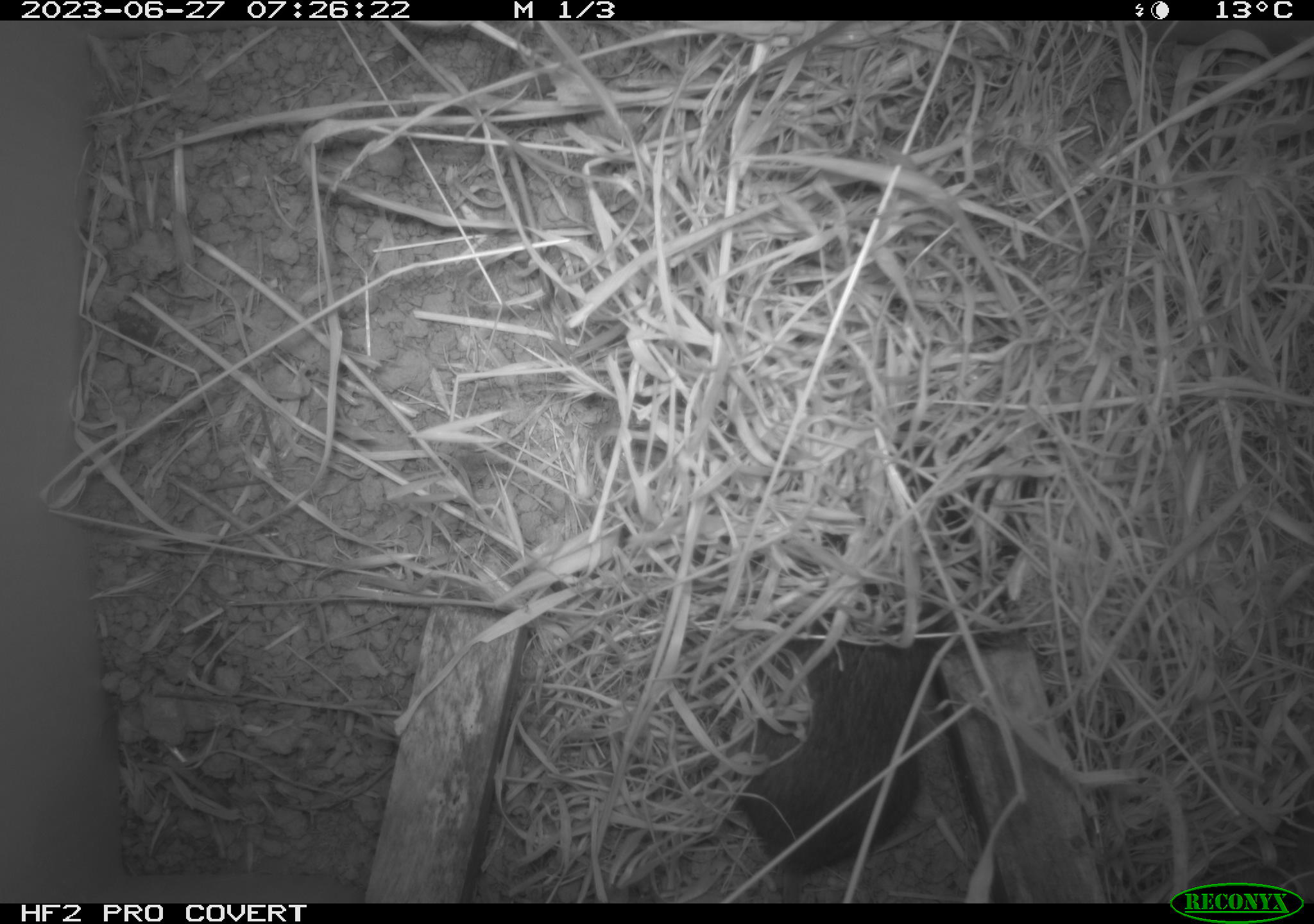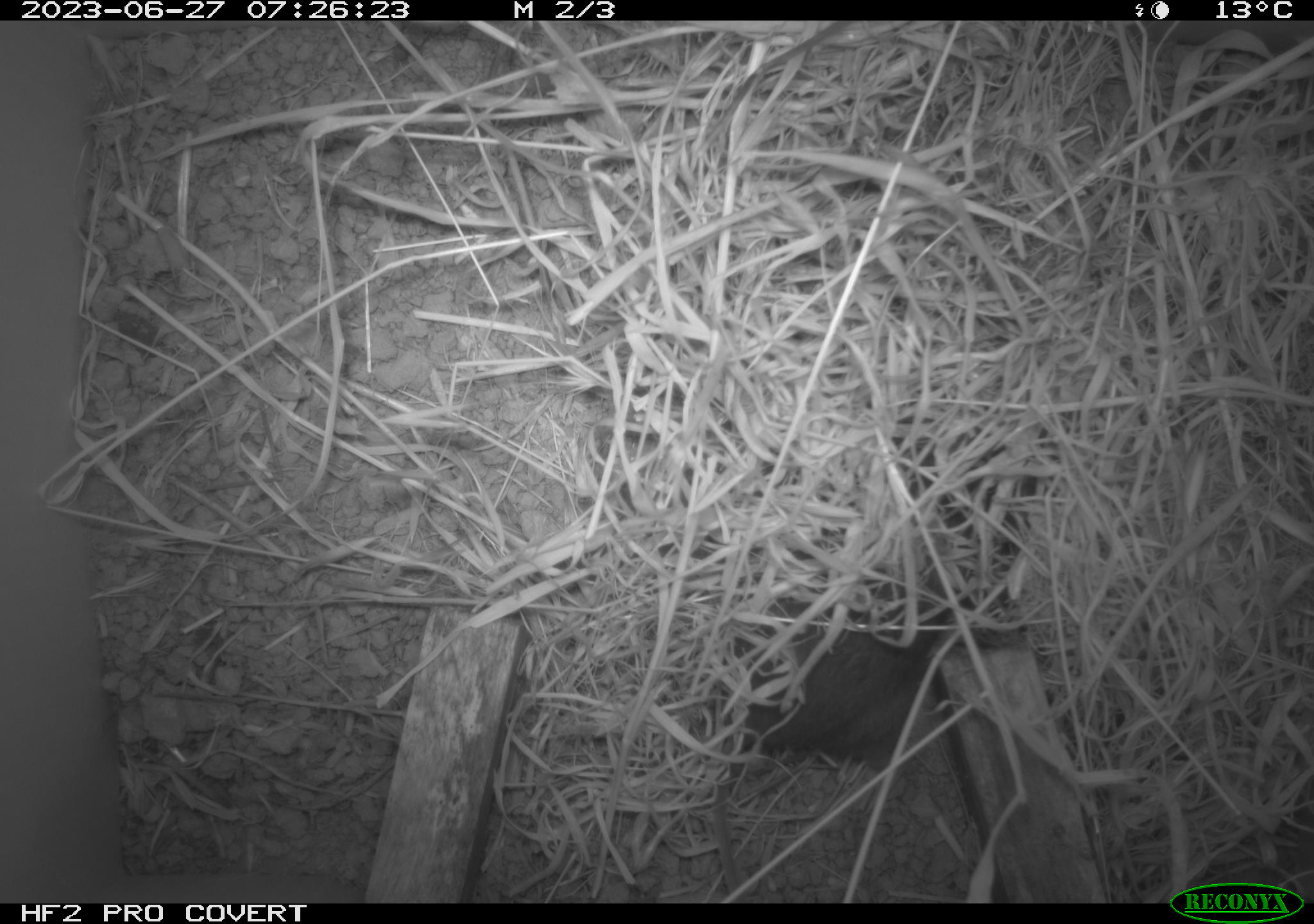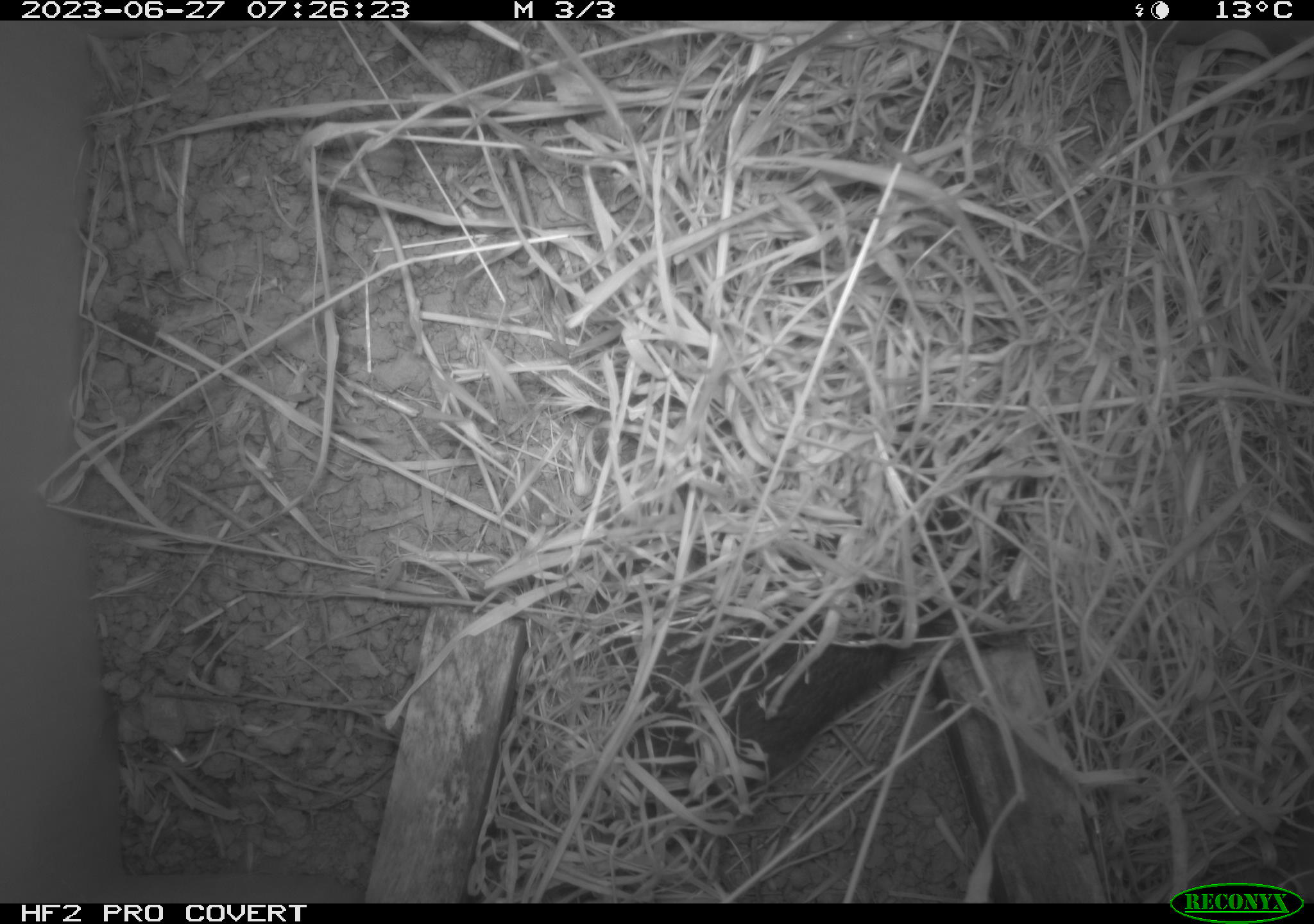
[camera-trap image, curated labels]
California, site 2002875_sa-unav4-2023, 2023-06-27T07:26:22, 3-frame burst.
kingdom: Animalia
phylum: Chordata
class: Mammalia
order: Rodentia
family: Cricetidae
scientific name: Arvicolinae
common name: voles, lemmings, and muskrats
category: arvicolinae subfamily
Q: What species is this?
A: Arvicolinae subfamily (voles, lemmings, and muskrats) (Arvicolinae).